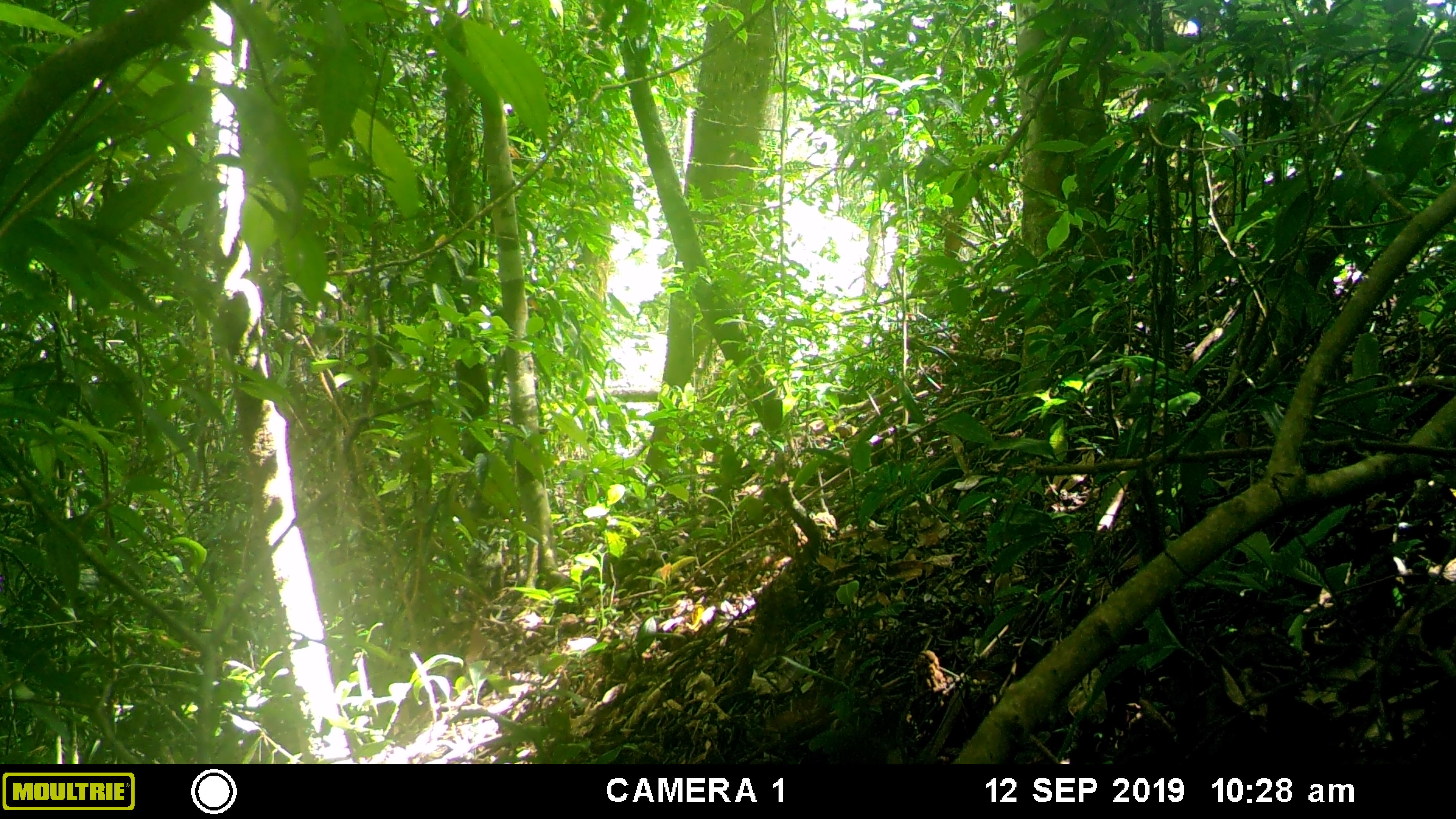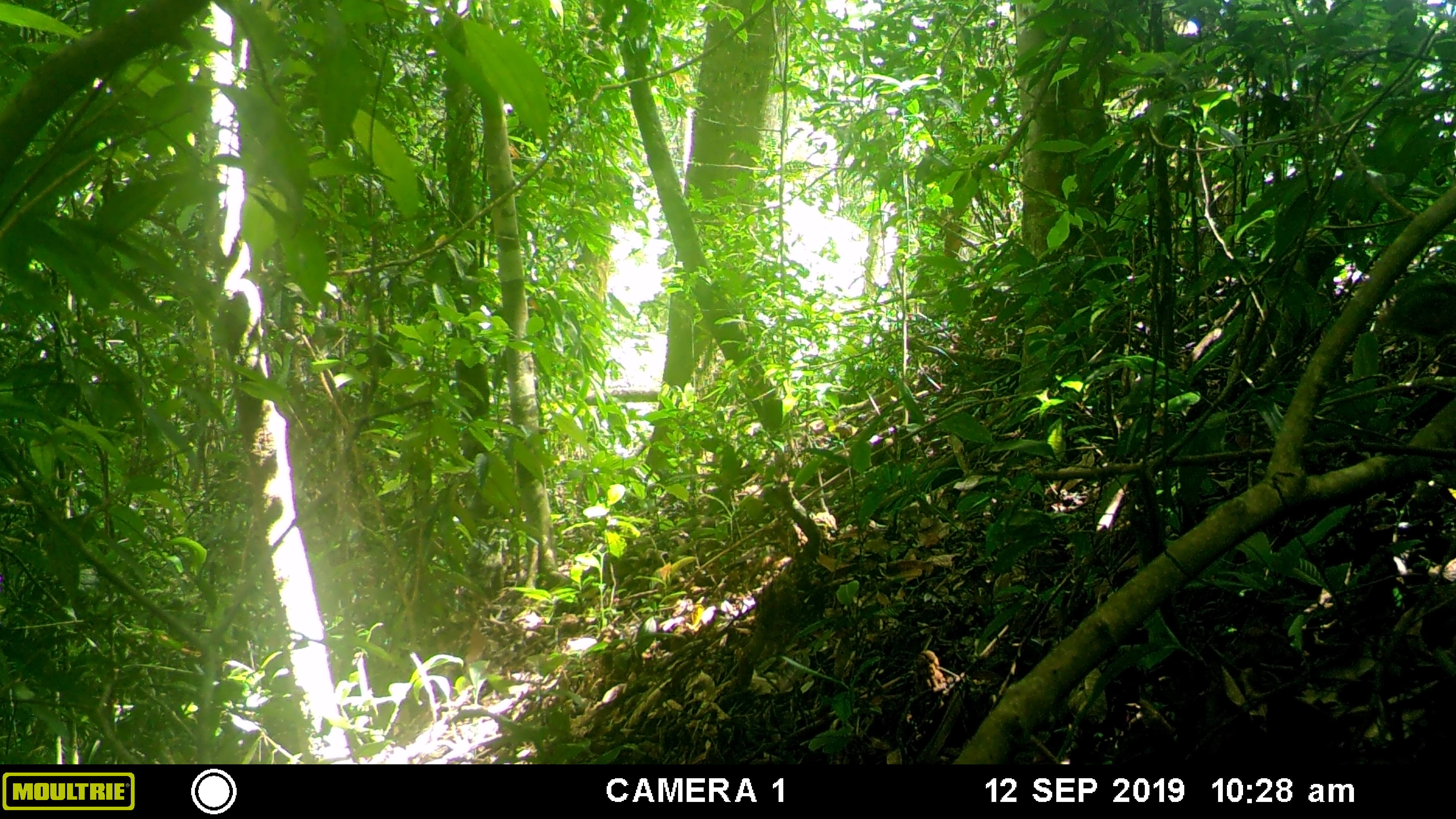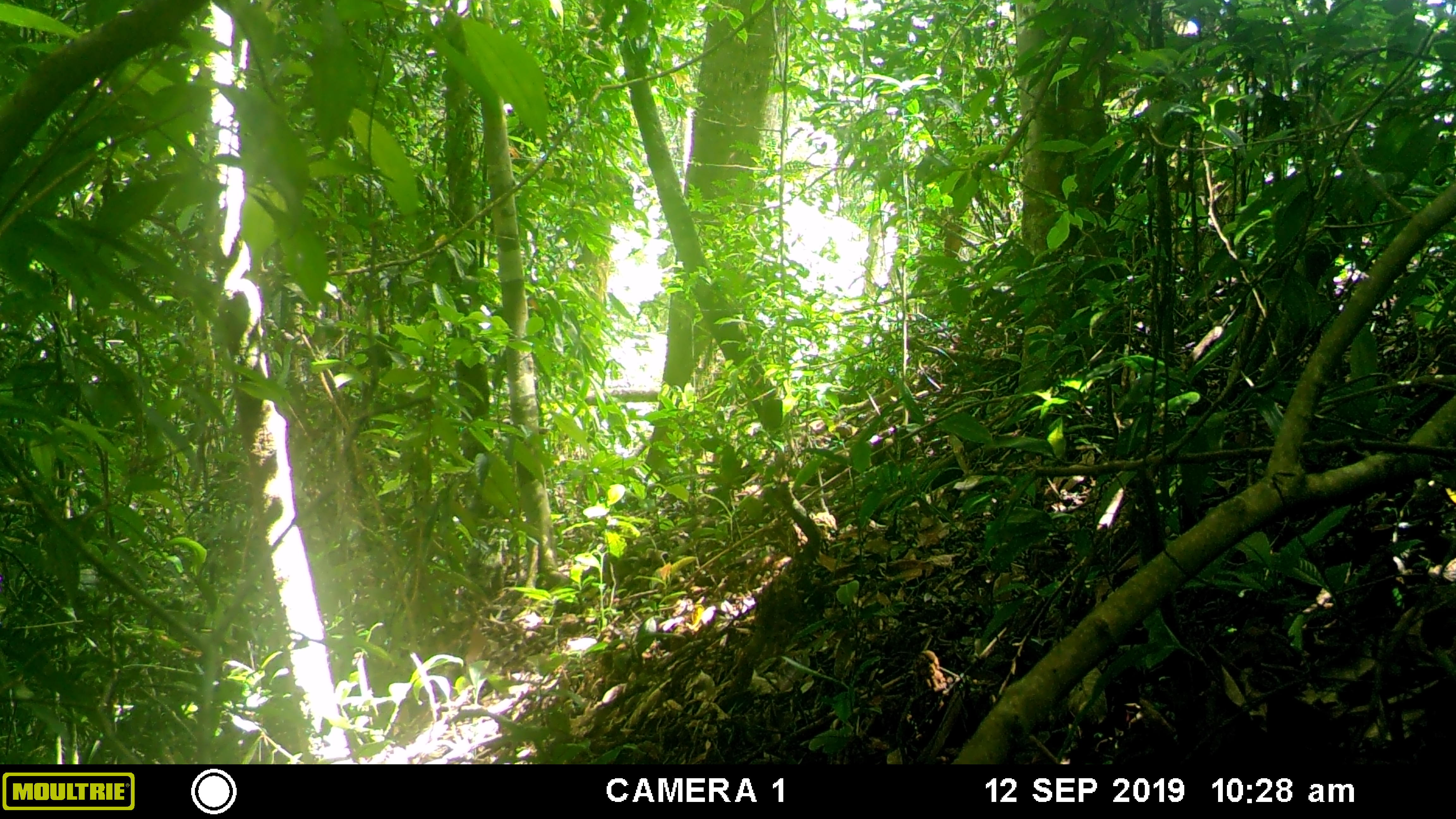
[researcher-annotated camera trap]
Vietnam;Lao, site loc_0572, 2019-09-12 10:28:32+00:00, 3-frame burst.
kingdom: Animalia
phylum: Chordata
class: Mammalia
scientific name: Mammalia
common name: mammal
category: unidentified small mammal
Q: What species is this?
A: Unidentified small mammal (mammal) (Mammalia).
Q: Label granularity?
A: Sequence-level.